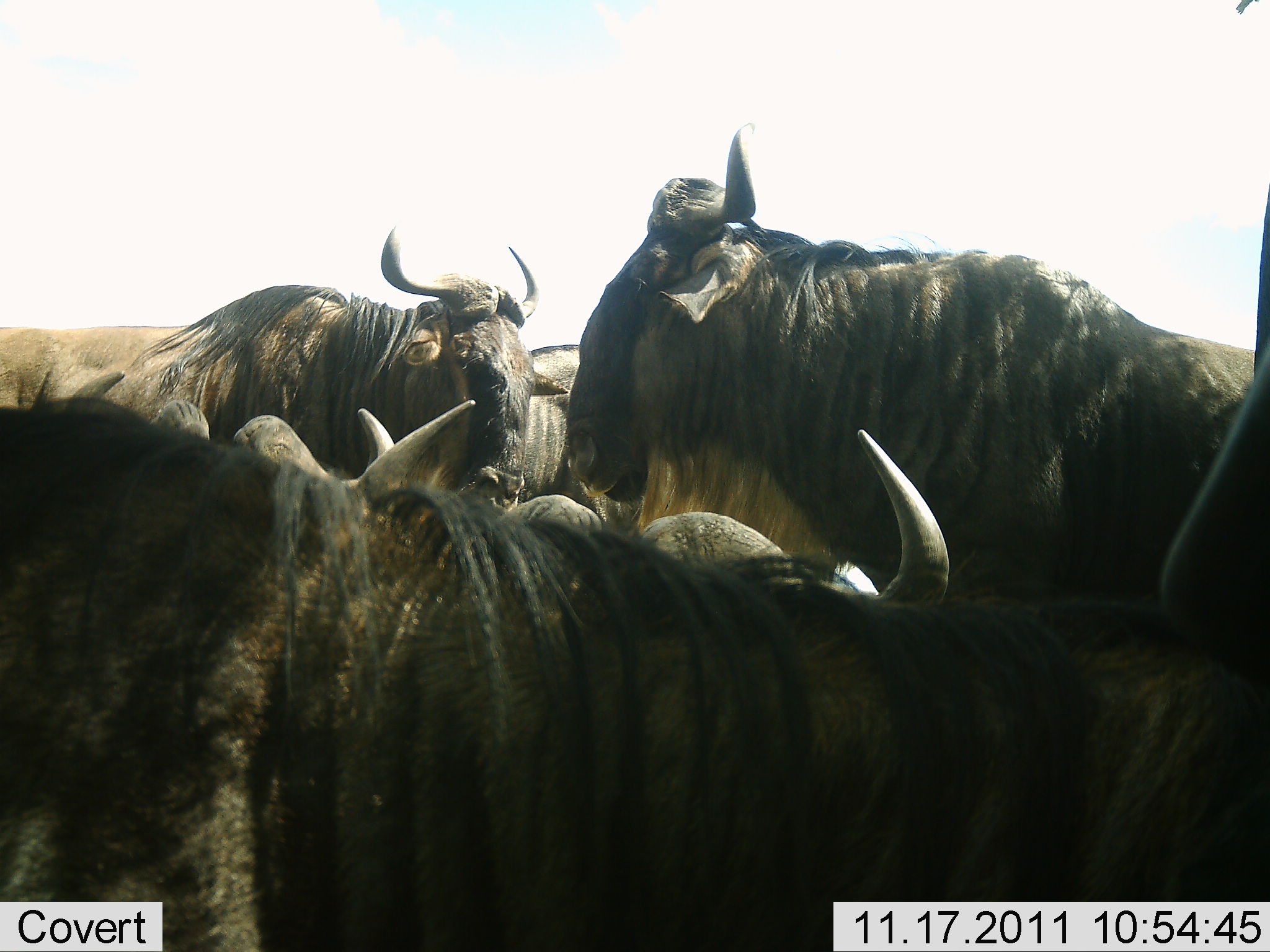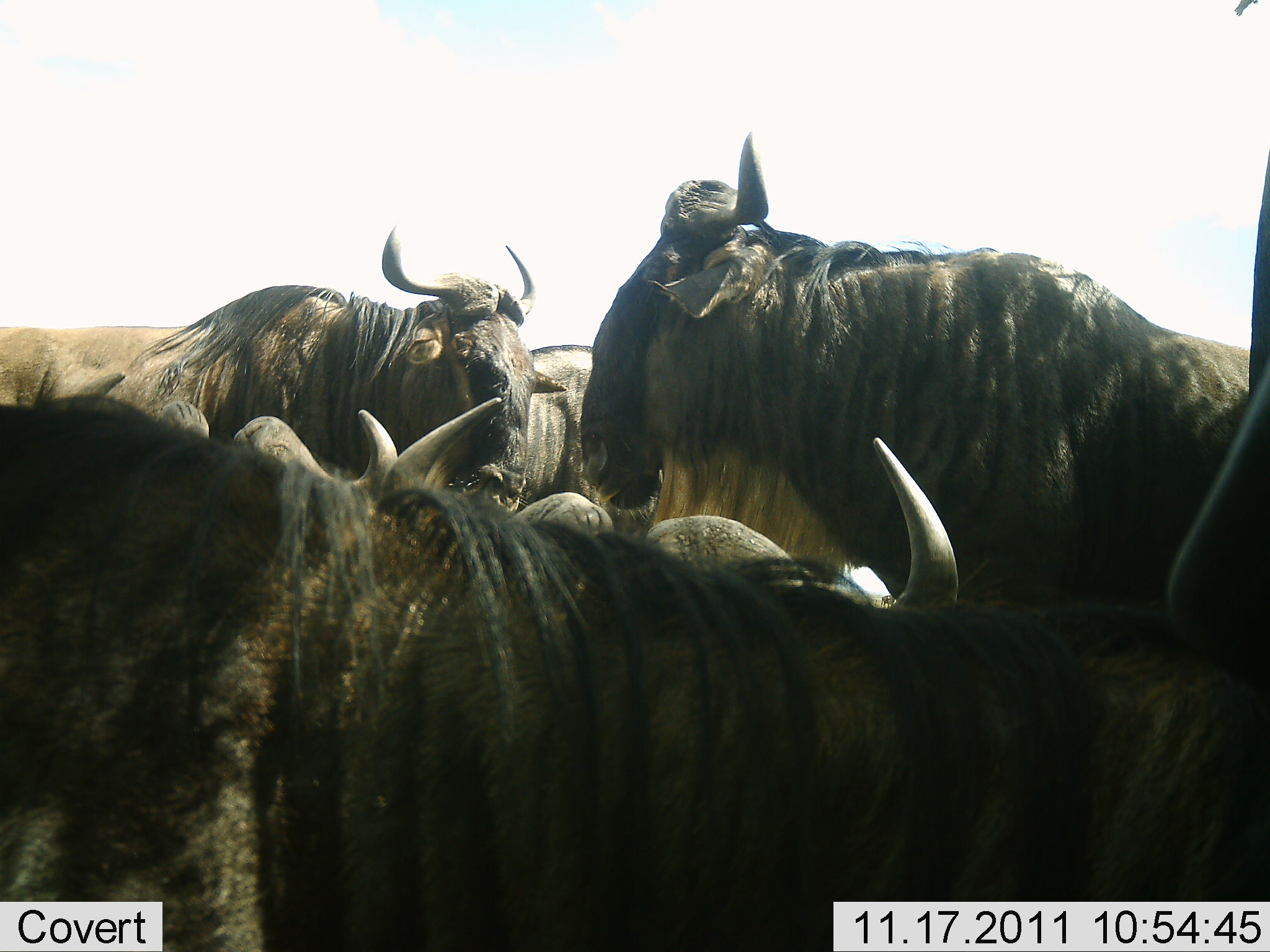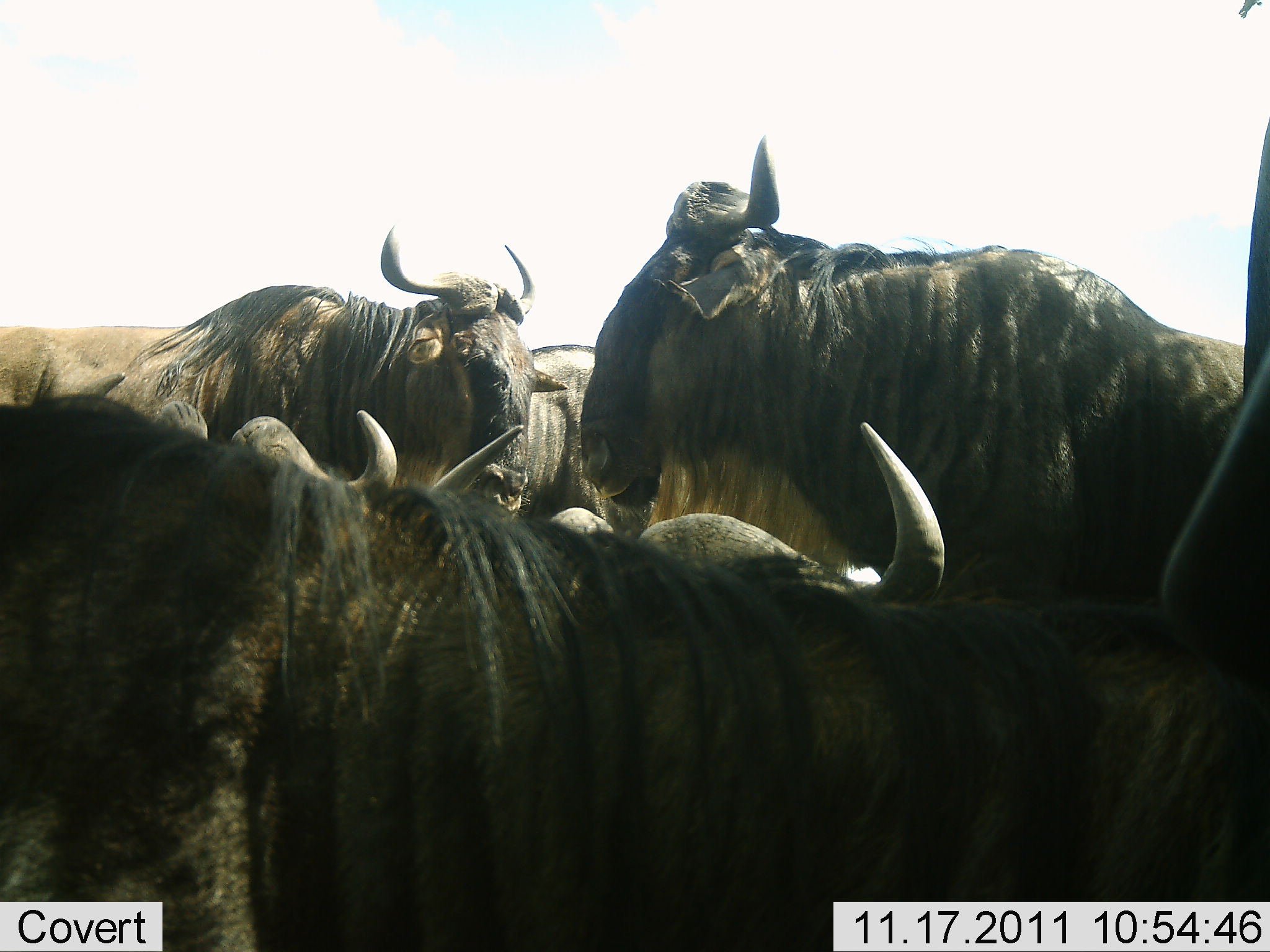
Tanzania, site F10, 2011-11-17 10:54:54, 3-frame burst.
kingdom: Animalia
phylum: Chordata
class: Mammalia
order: Artiodactyla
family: Bovidae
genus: Connochaetes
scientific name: Connochaetes taurinus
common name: blue wildebeest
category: wildebeest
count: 6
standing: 62%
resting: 38%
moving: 12%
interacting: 19%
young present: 0%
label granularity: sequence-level